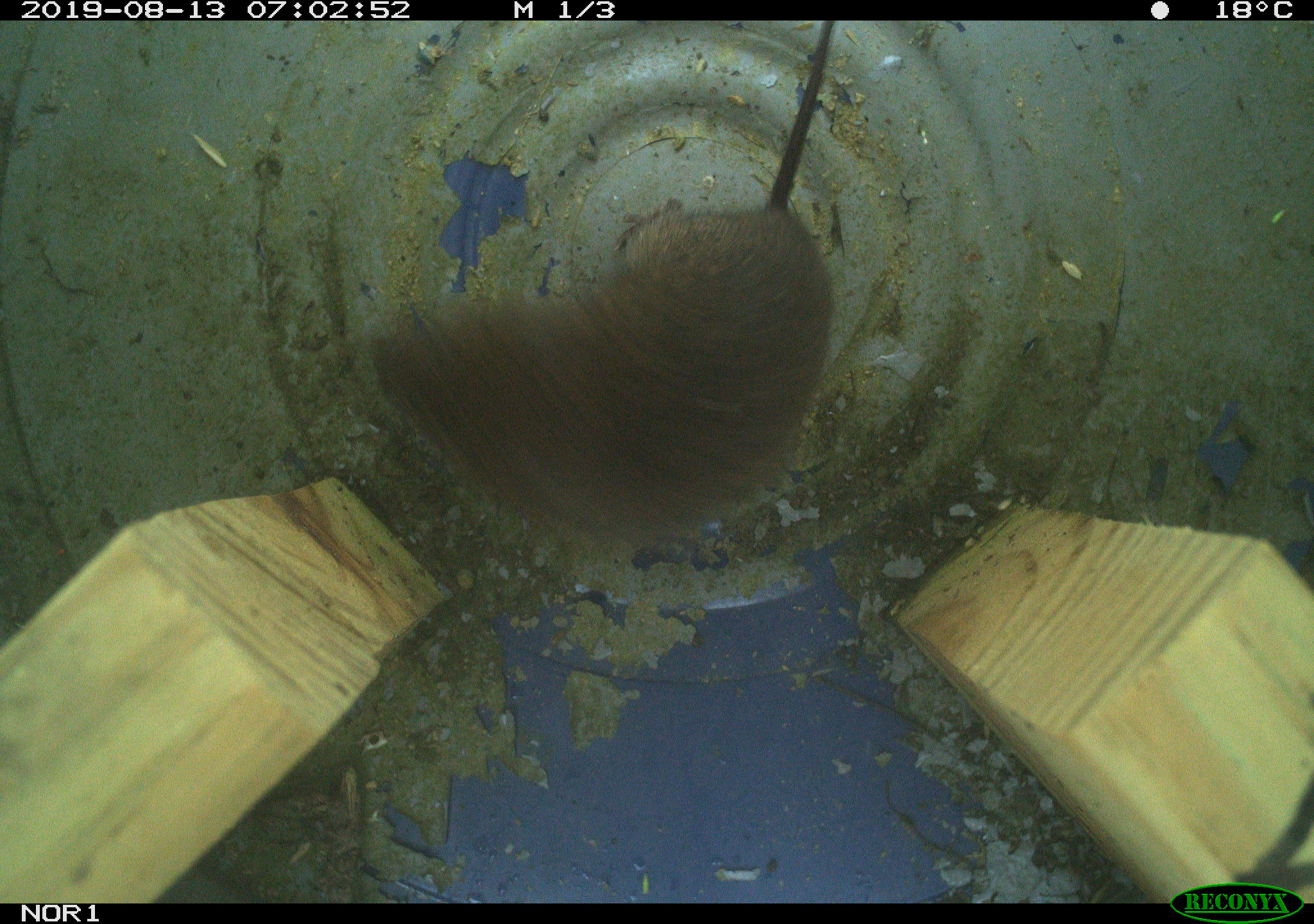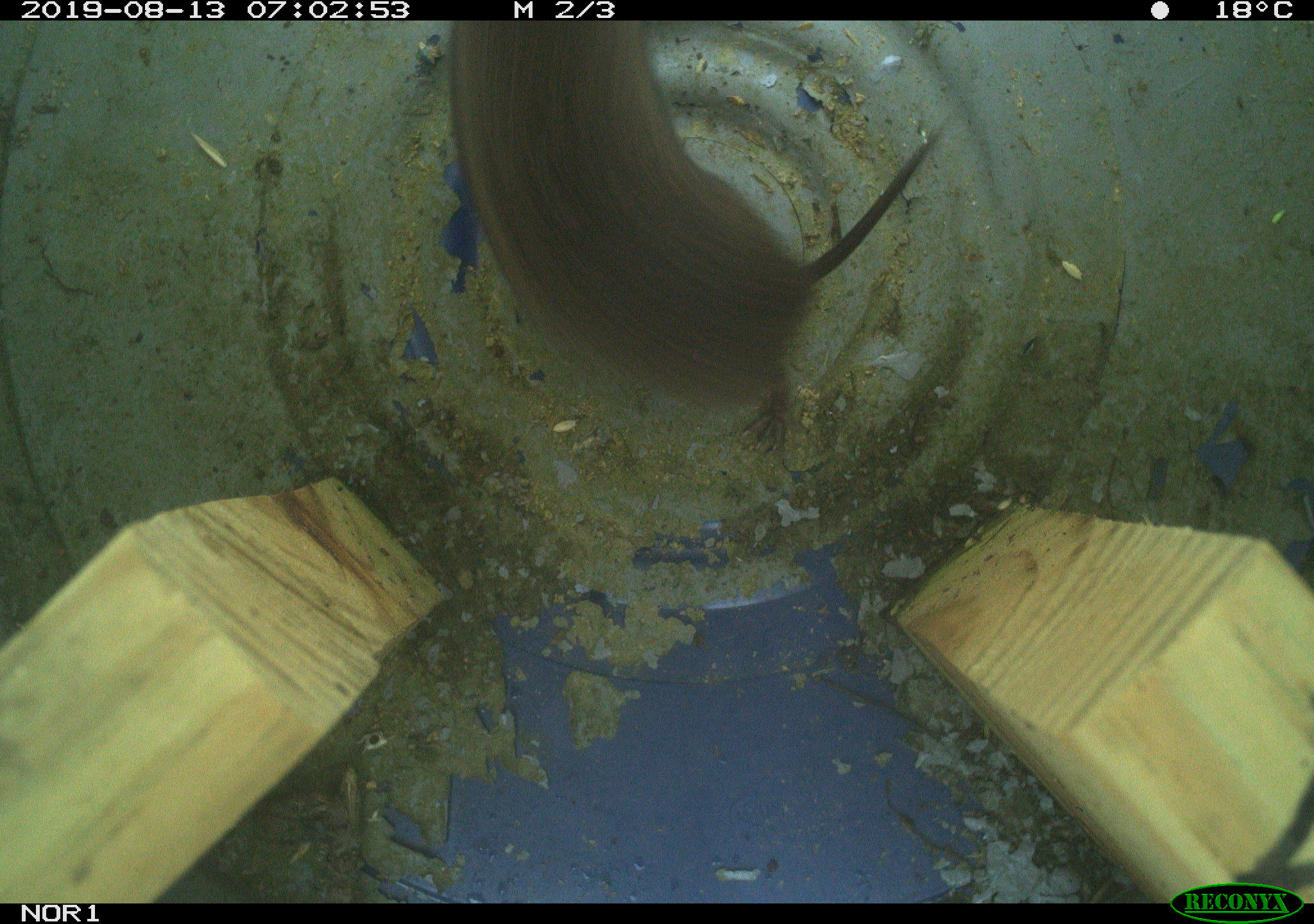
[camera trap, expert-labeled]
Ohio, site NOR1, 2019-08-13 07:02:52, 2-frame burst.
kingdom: Animalia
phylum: Chordata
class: Mammalia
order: Rodentia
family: Cricetidae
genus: Microtus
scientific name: Microtus pennsylvanicus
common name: meadow vole